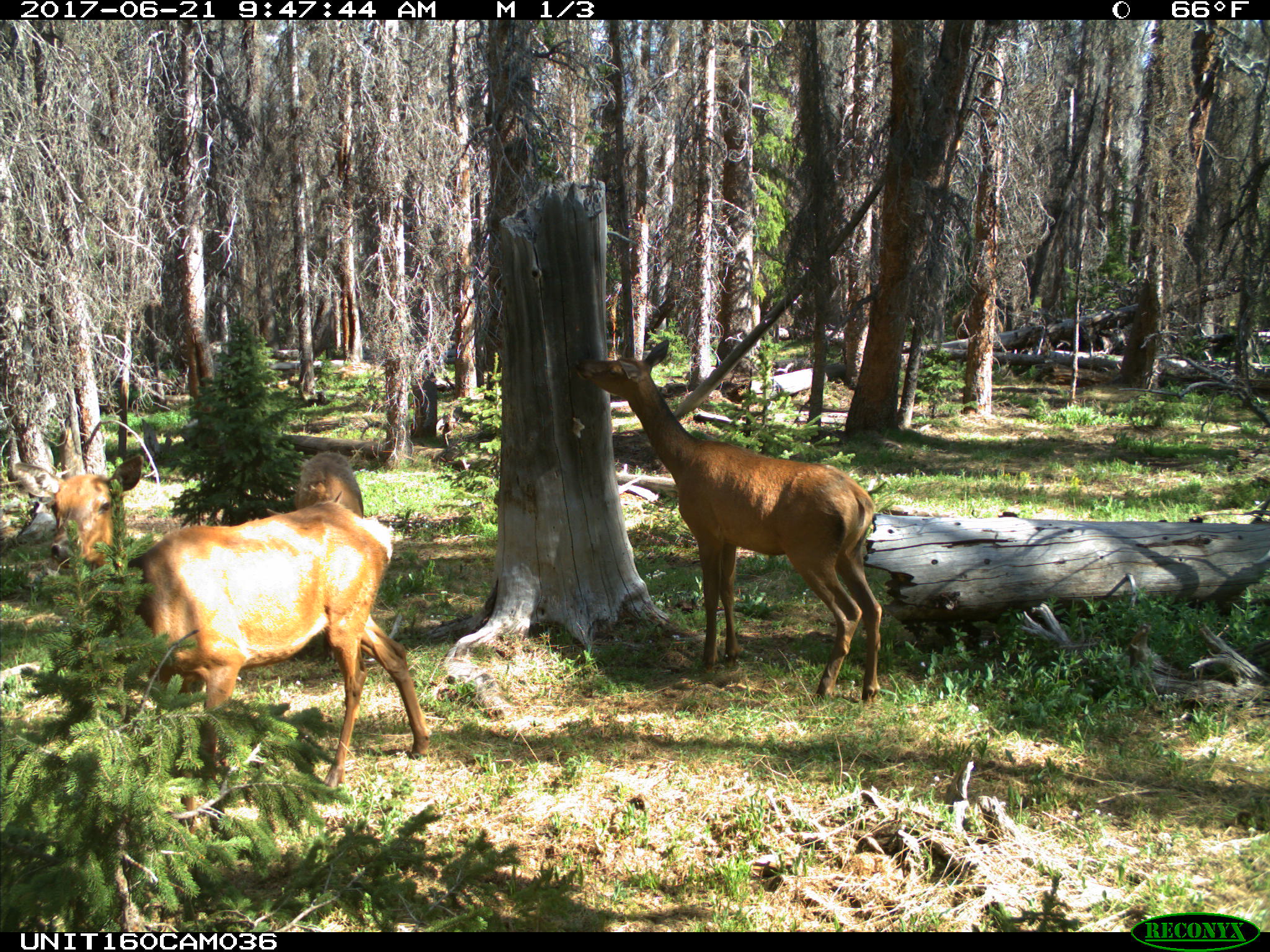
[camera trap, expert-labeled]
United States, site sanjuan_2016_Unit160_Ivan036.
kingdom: Animalia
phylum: Chordata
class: Mammalia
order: Artiodactyla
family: Cervidae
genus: Cervus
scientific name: Cervus elaphus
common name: red deer